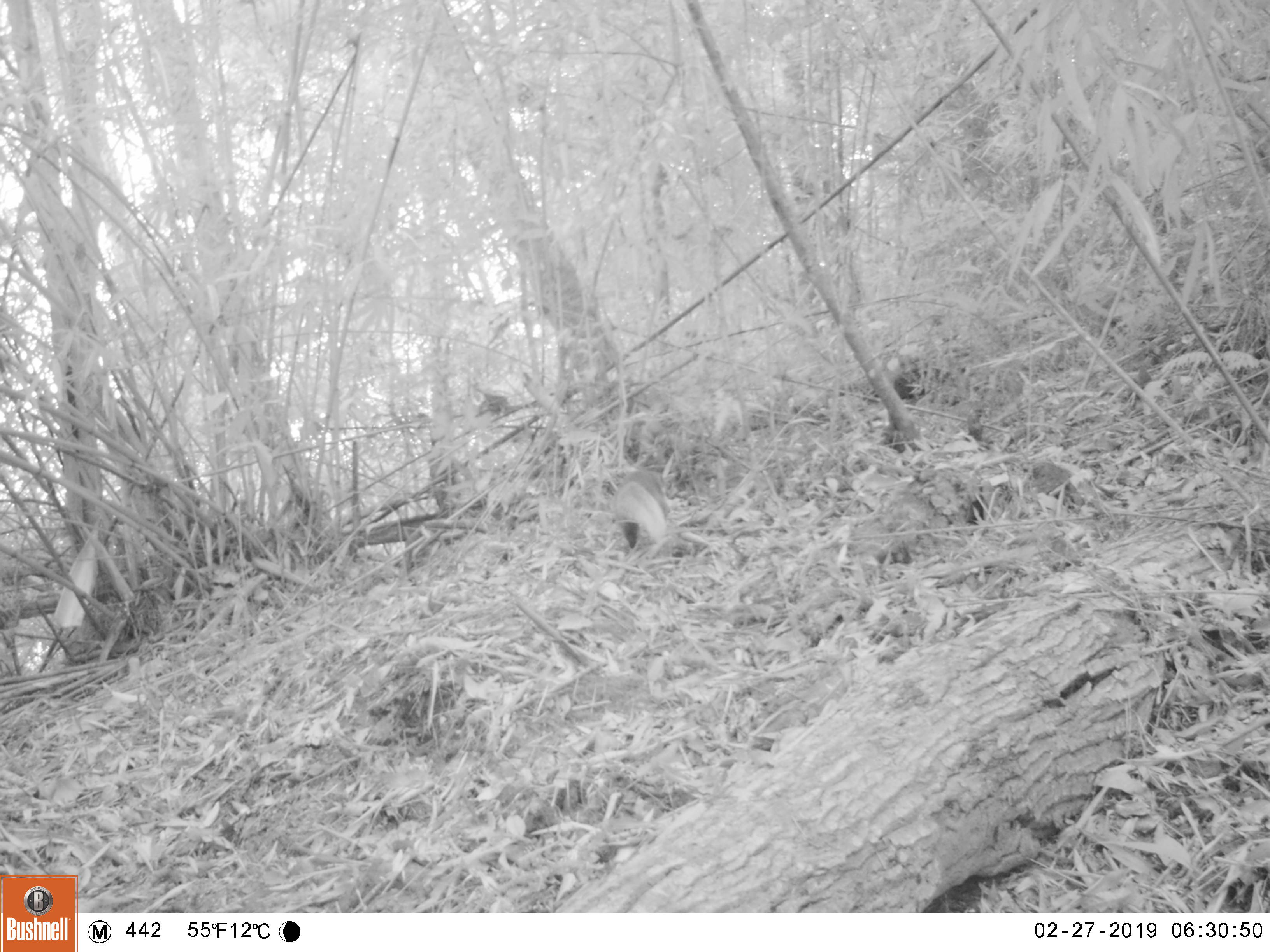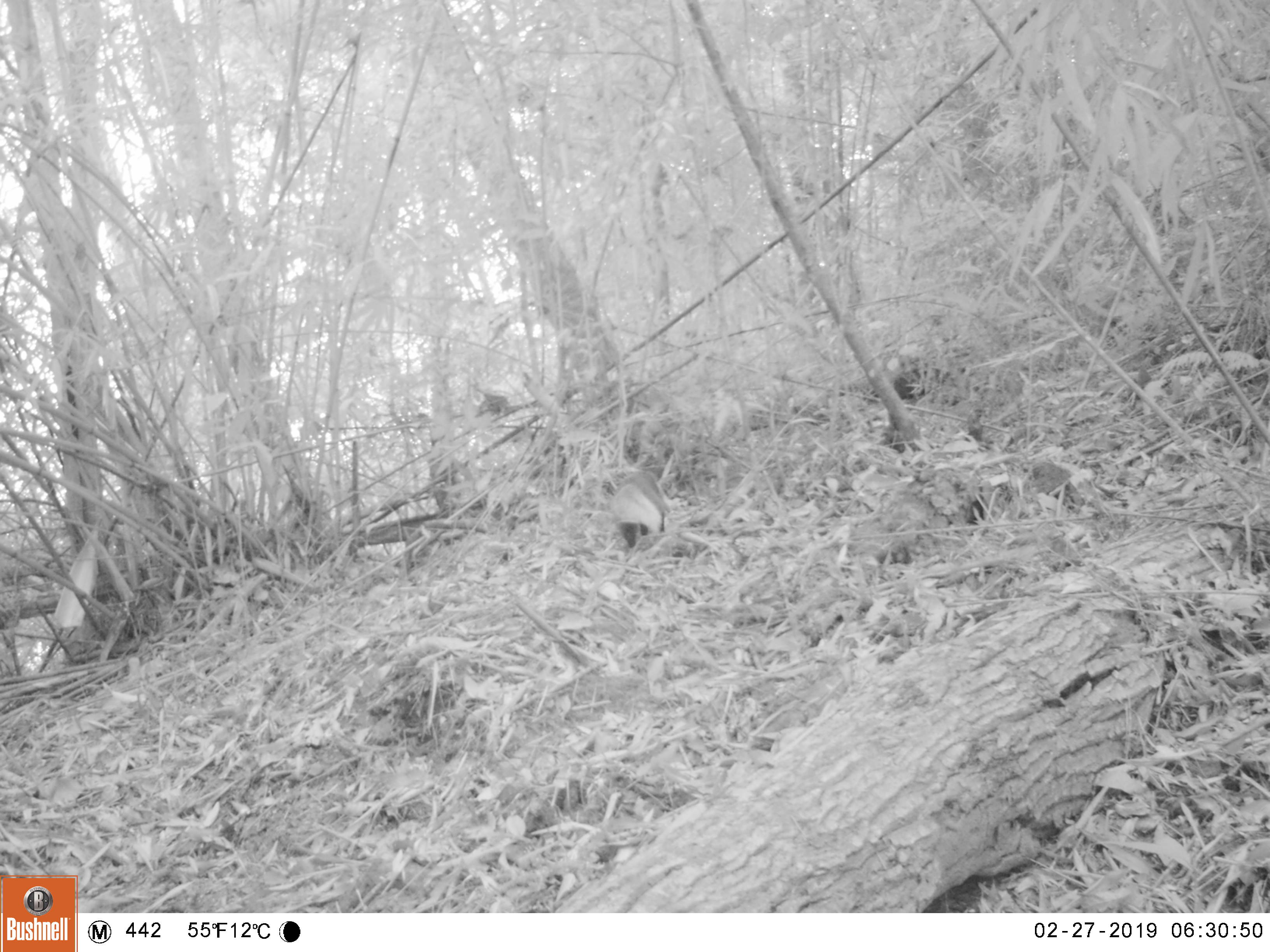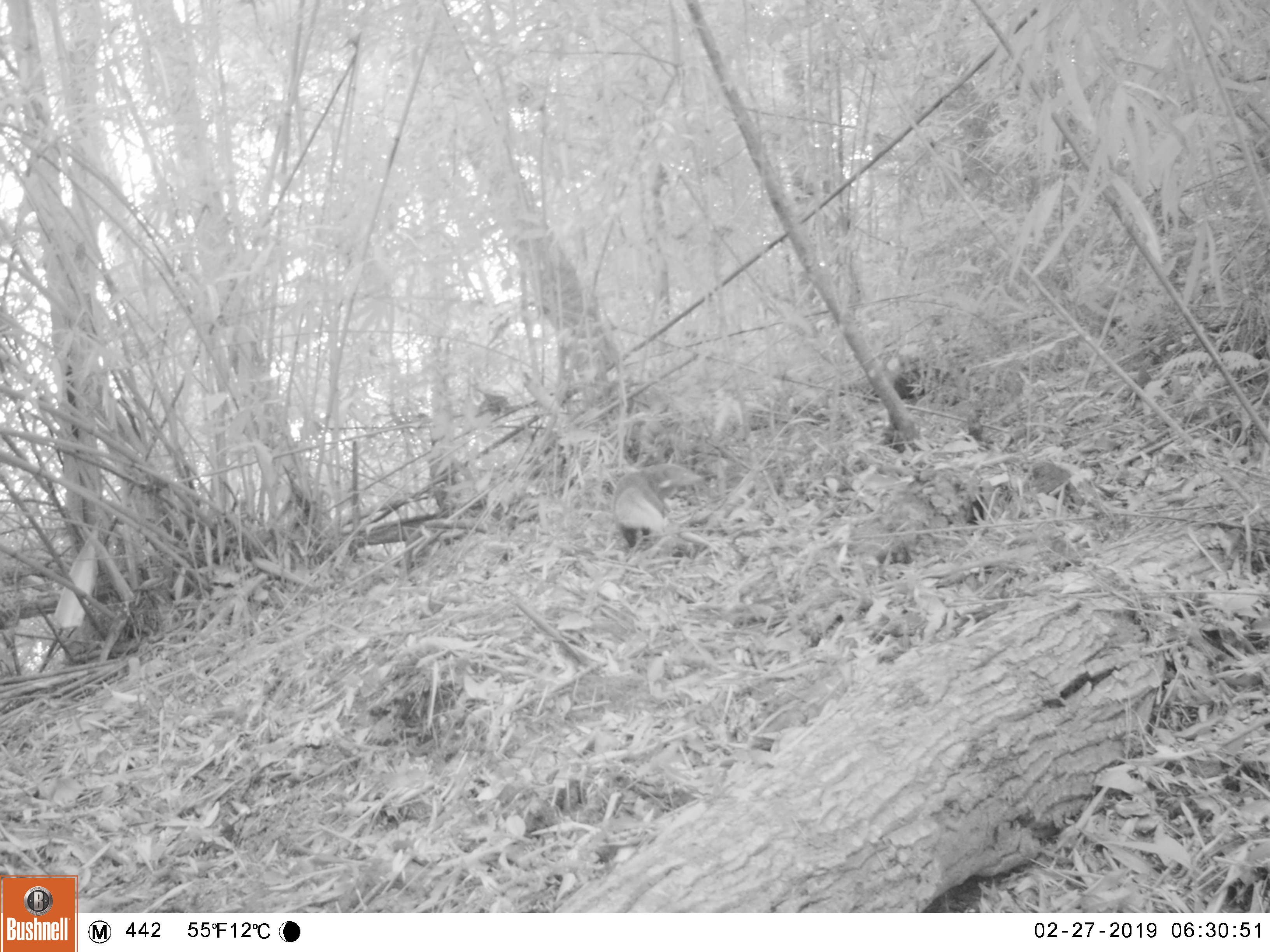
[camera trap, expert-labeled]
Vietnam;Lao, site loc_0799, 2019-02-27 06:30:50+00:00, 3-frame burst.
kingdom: Animalia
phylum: Chordata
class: Mammalia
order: Carnivora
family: Herpestidae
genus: Urva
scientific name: Urva urva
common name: crab-eating mongoose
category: crab eating mongoose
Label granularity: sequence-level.